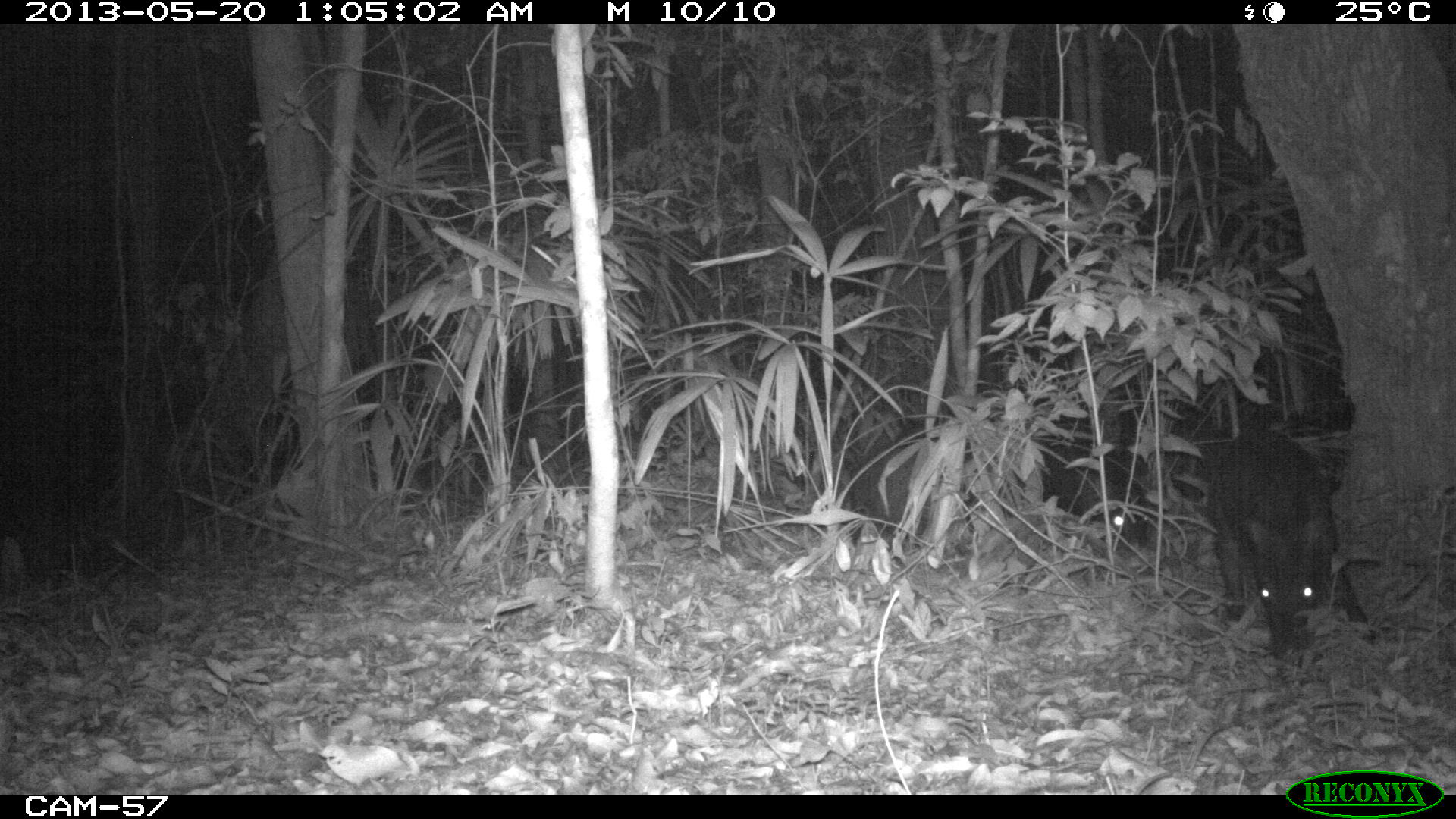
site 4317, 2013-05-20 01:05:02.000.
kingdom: Animalia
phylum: Chordata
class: Mammalia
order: Artiodactyla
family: Tayassuidae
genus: Tayassu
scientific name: Tayassu pecari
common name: white-lipped peccary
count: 5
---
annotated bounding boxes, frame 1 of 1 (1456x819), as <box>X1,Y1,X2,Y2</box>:
tayassu pecari: <box>1205,431,1375,664</box>; <box>1025,432,1147,555</box>; <box>848,436,974,534</box>